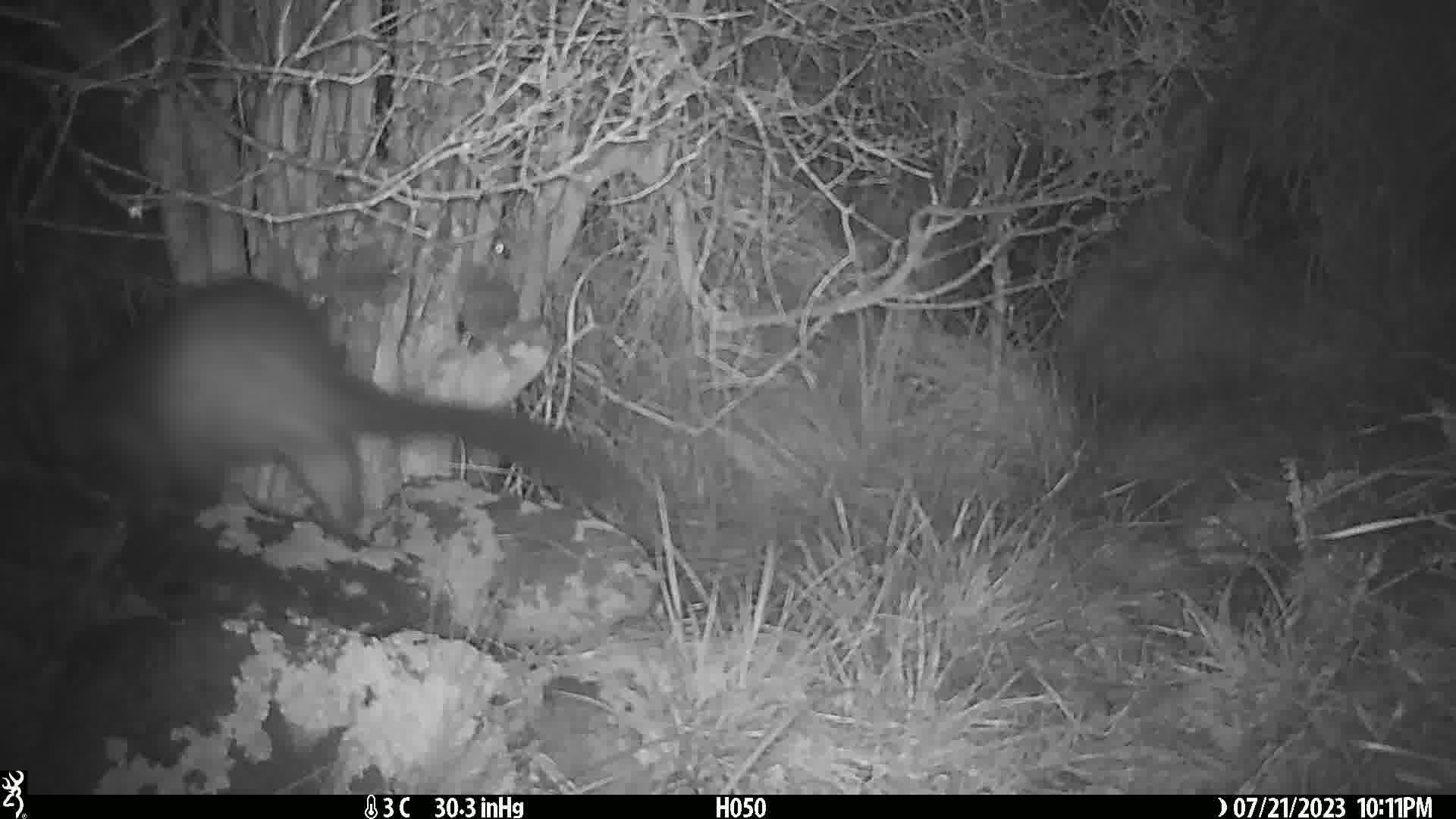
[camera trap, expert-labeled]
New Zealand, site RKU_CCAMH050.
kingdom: Animalia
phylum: Chordata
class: Mammalia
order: Diprotodontia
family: Phalangeridae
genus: Trichosurus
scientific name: Trichosurus vulpecula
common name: common brushtail possum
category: possum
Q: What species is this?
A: Possum (common brushtail possum) (Trichosurus vulpecula).